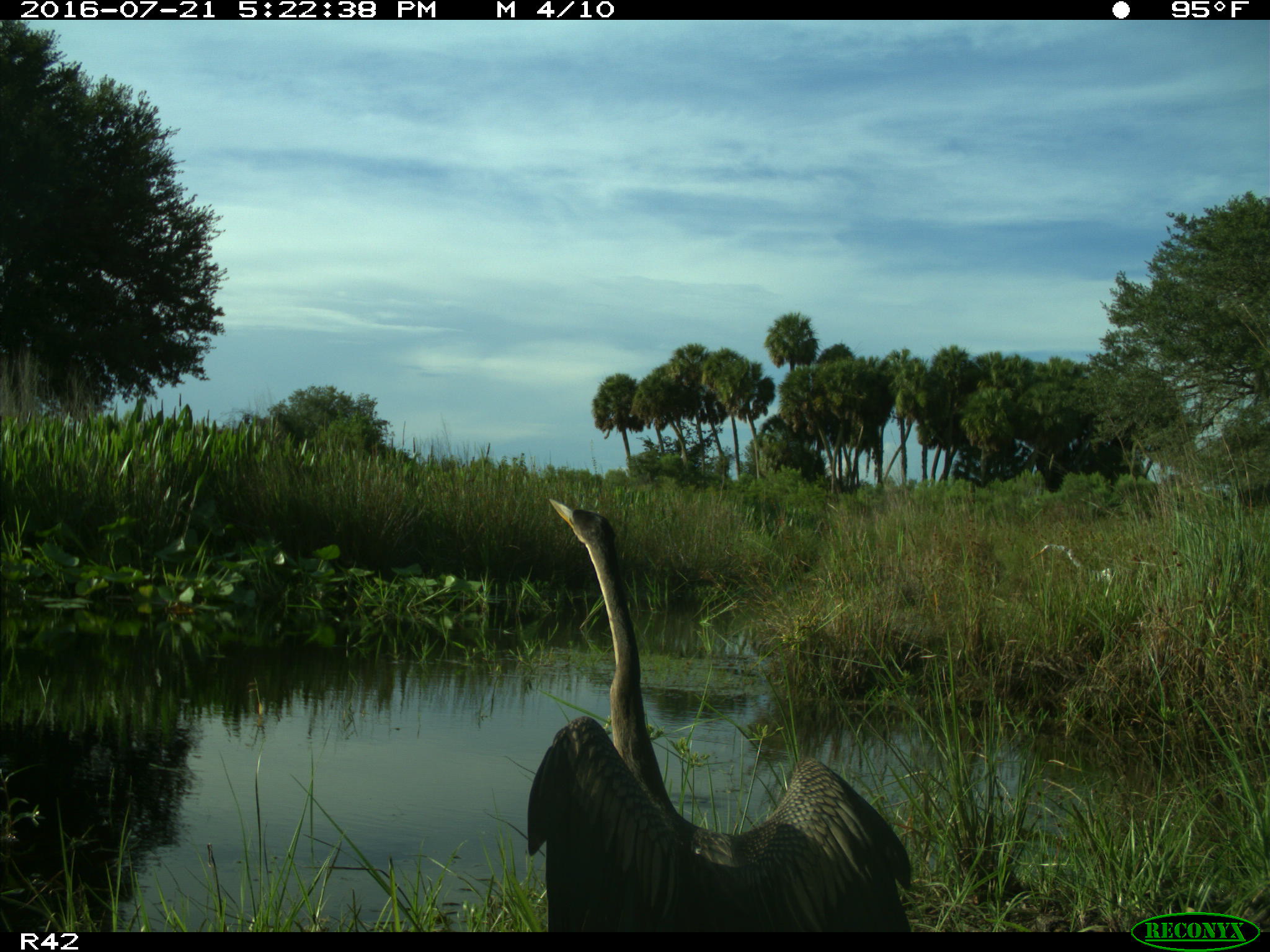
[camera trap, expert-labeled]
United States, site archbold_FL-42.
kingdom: Animalia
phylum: Chordata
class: Aves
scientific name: Aves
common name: birds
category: unidentified bird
Unidentified bird (birds) (Aves).